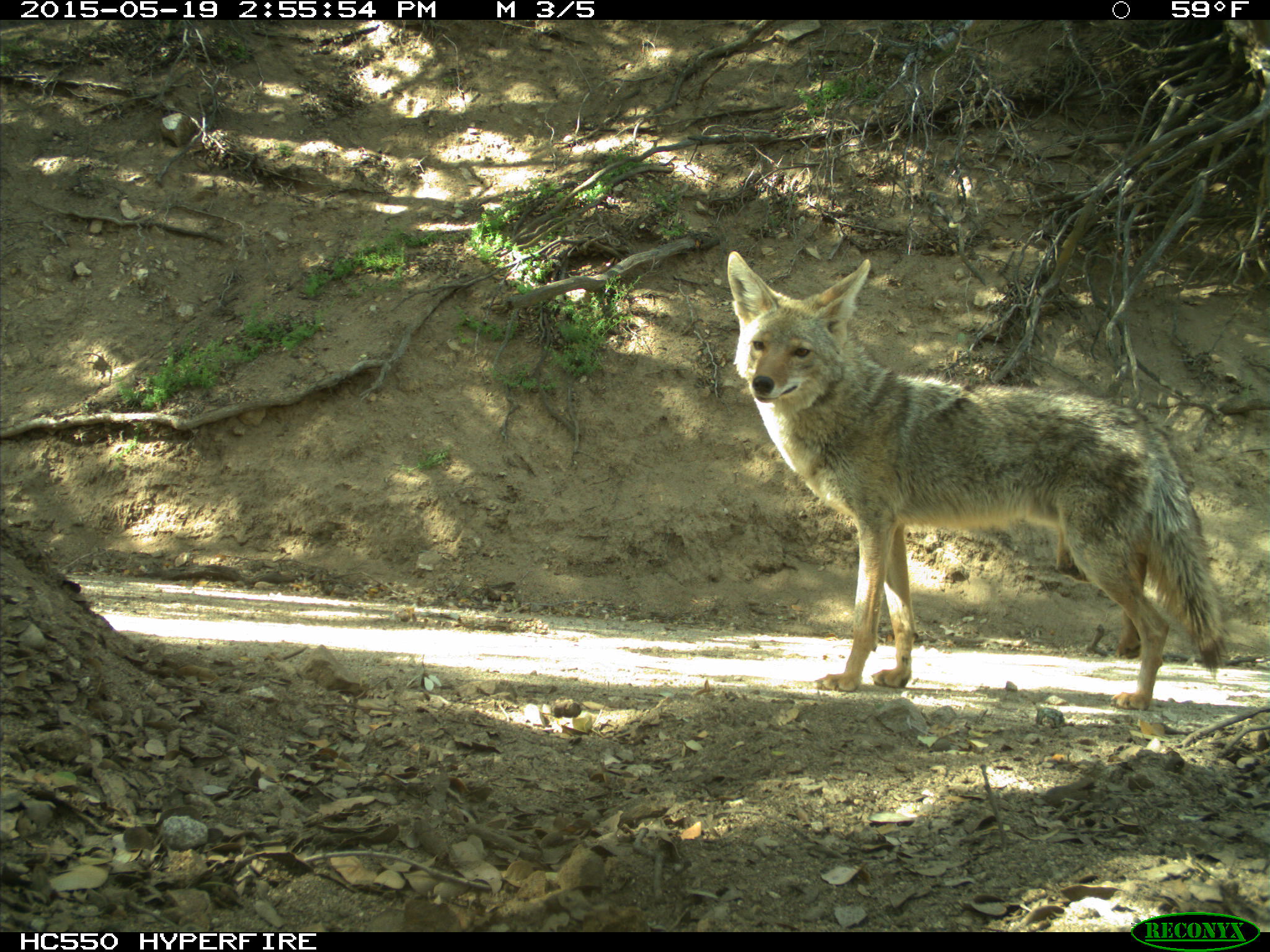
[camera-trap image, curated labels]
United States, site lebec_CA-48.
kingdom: Animalia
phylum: Chordata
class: Mammalia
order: Carnivora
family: Canidae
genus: Canis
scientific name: Canis latrans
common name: coyote